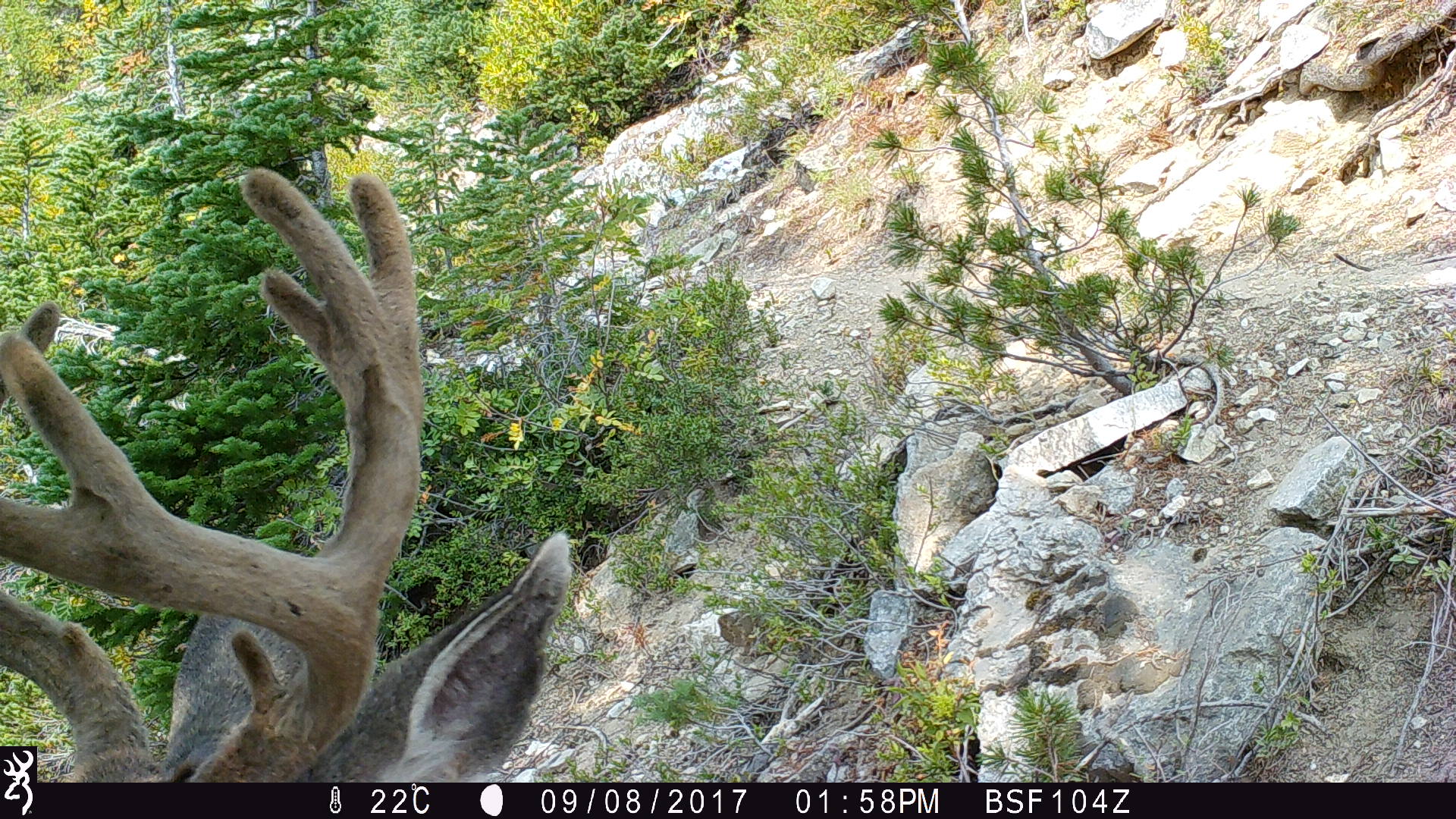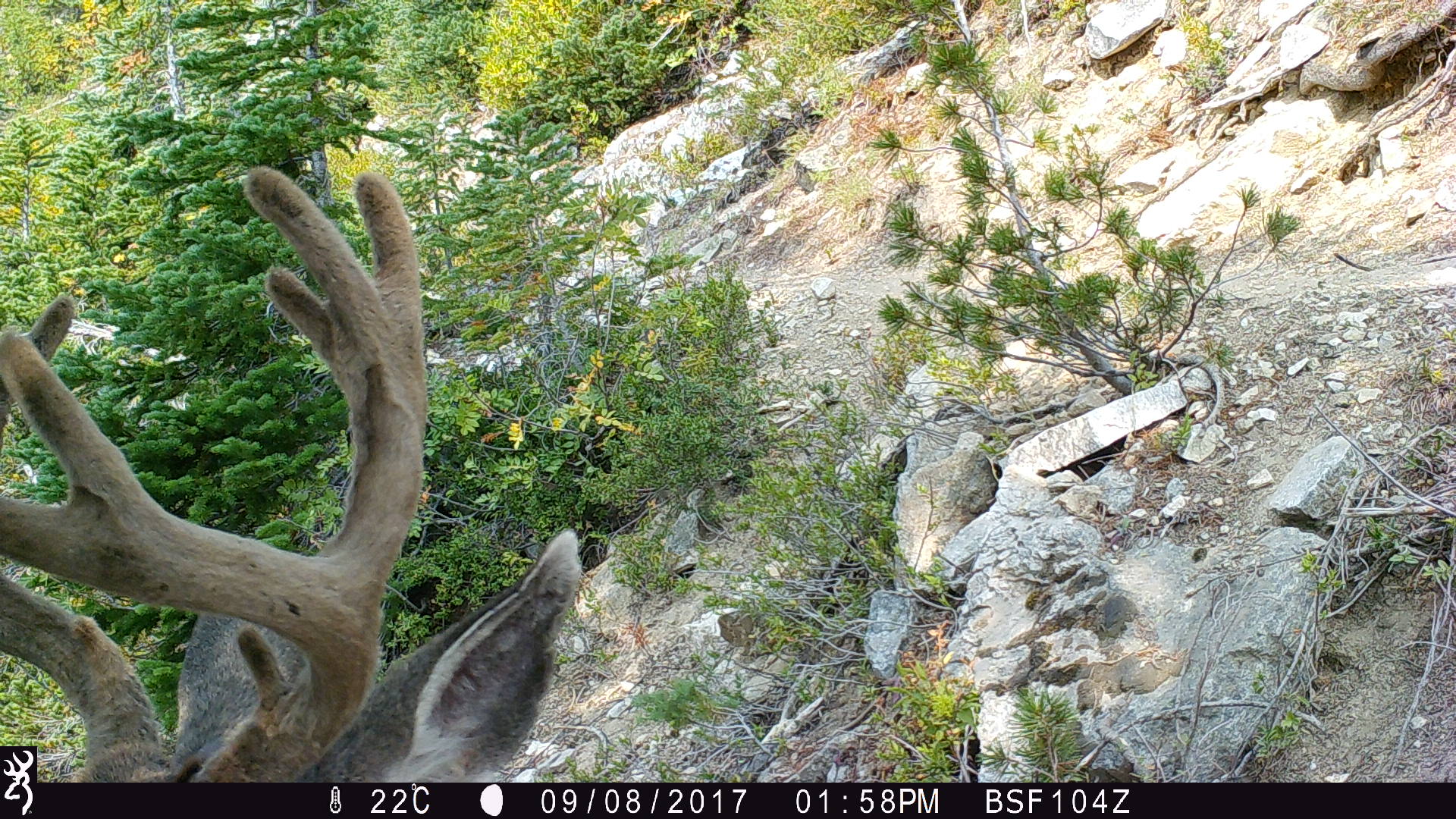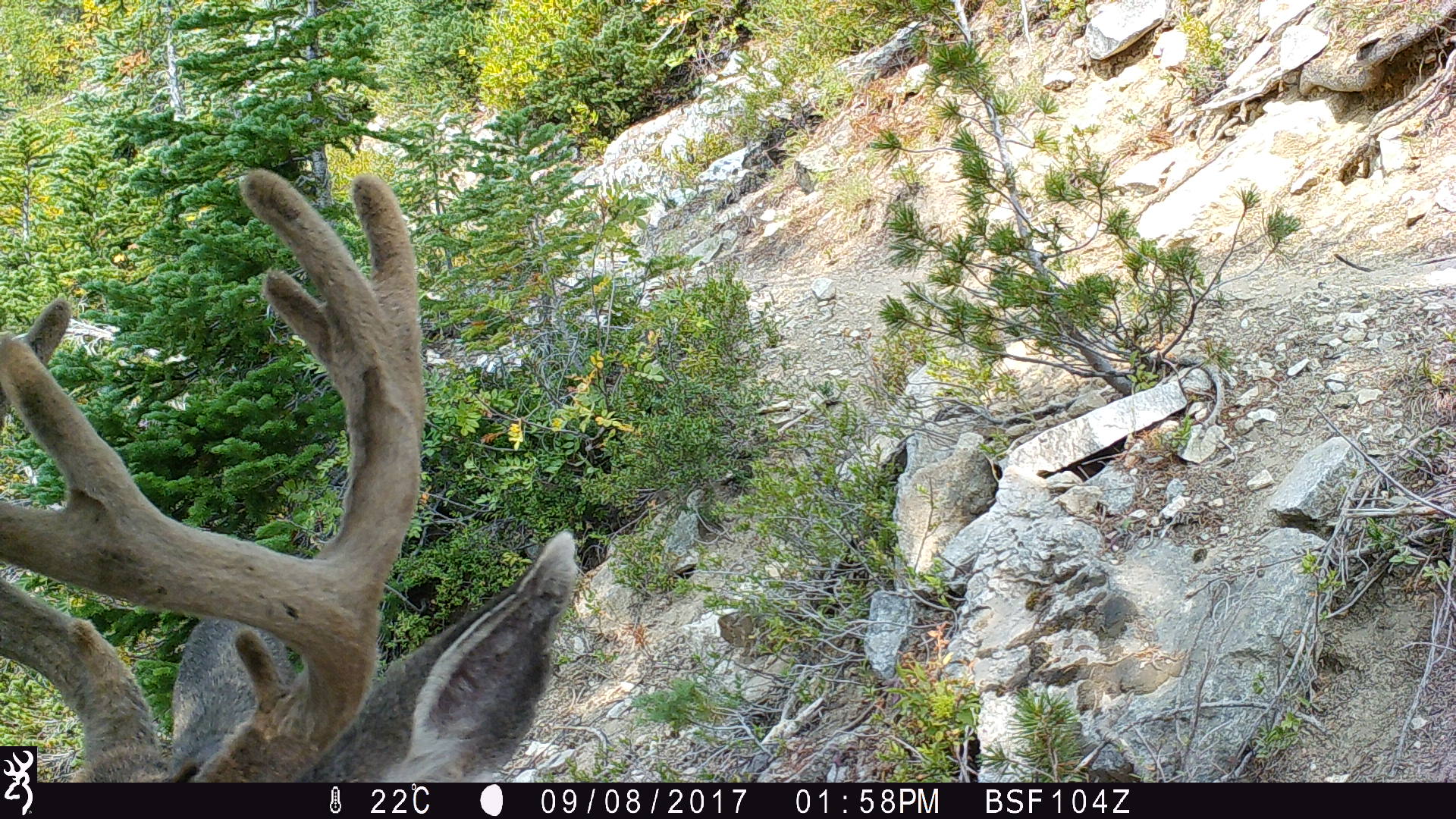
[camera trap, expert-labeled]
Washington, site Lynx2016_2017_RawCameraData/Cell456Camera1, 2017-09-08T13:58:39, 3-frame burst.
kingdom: Animalia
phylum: Chordata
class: Mammalia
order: Artiodactyla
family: Cervidae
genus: Odocoileus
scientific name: Odocoileus hemionus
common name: mule deer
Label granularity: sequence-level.